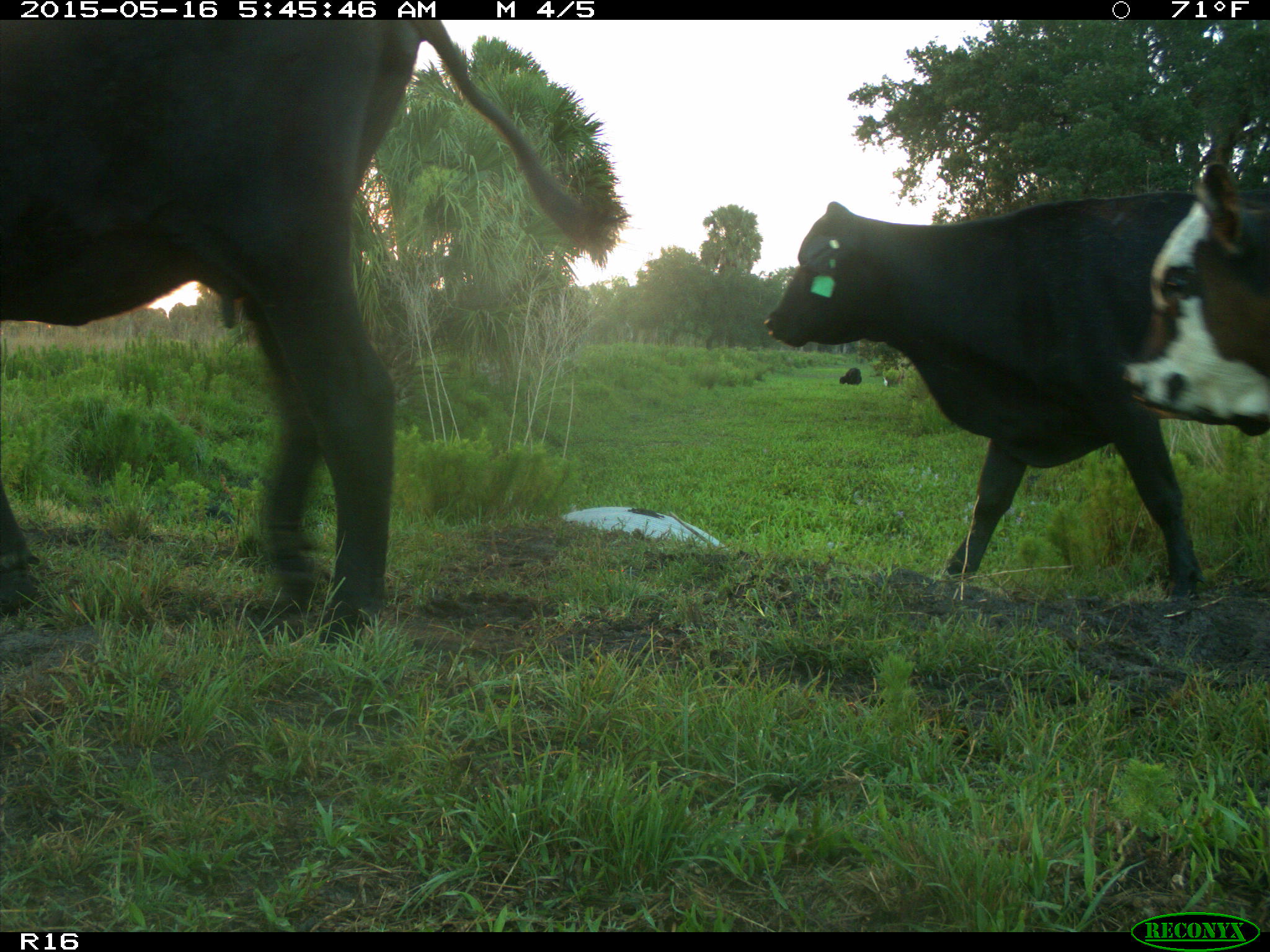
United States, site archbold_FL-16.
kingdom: Animalia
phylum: Chordata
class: Mammalia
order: Artiodactyla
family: Bovidae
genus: Bos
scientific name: Bos taurus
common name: domestic cow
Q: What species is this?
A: Bos taurus (domestic cow).